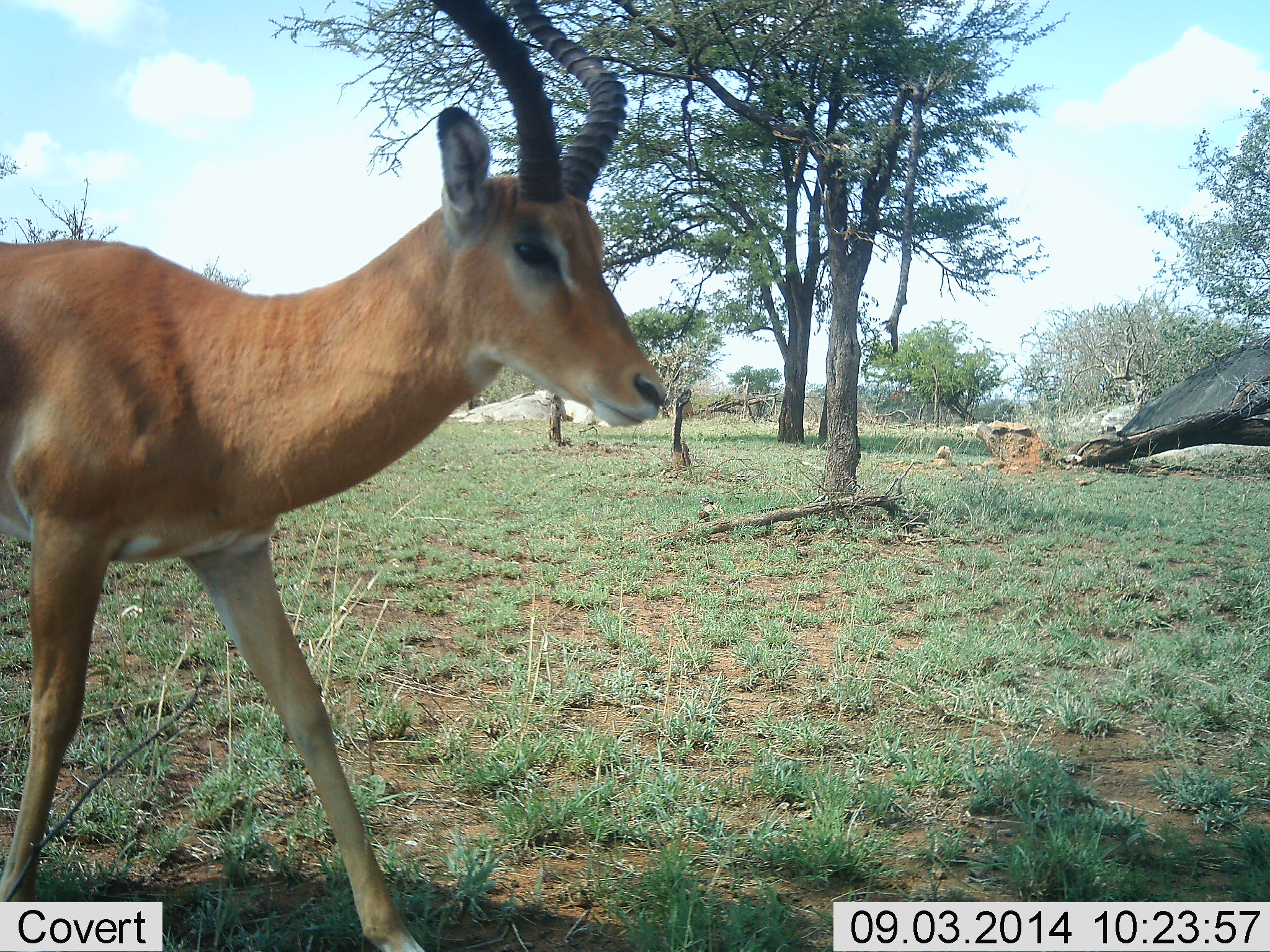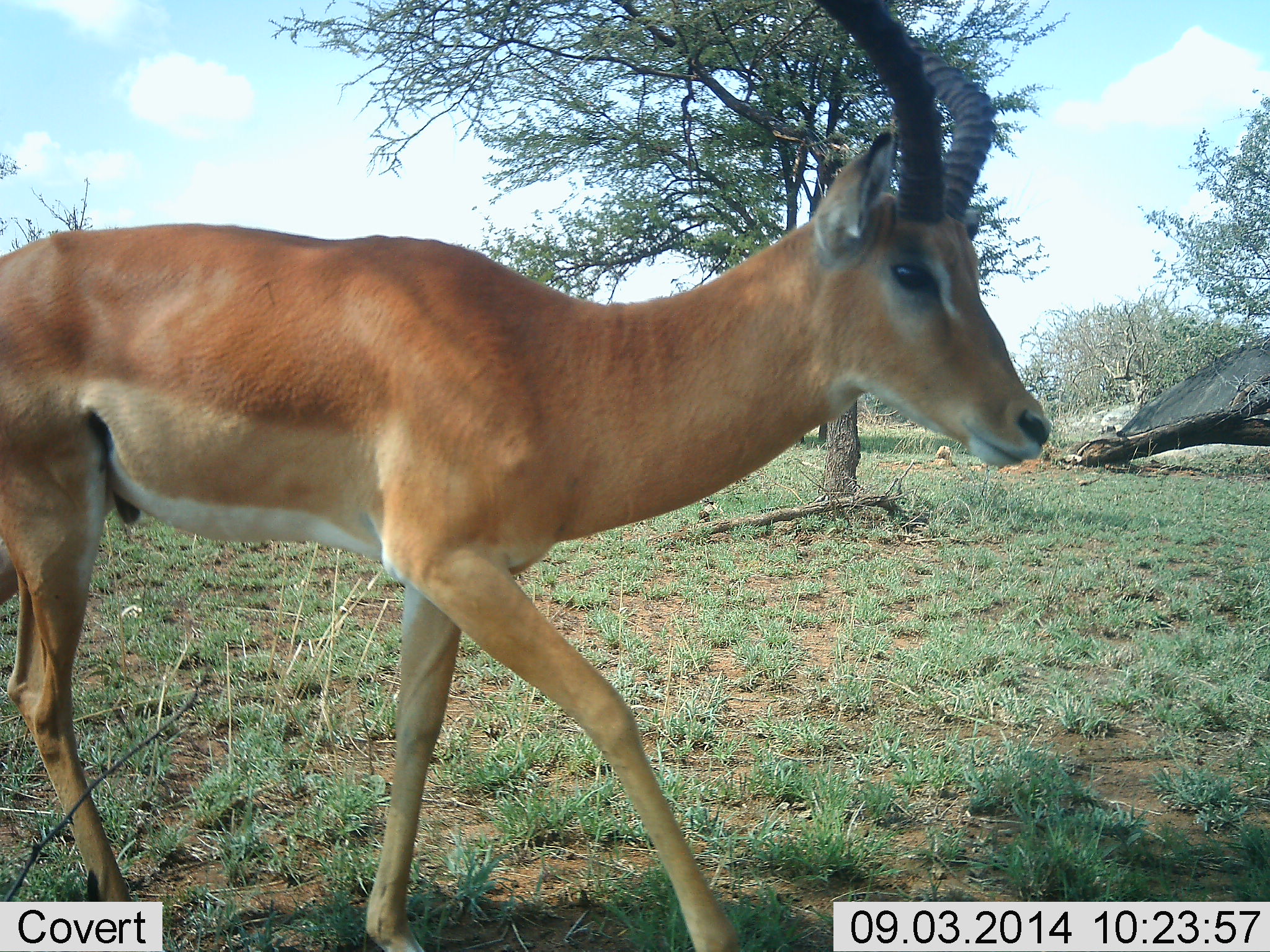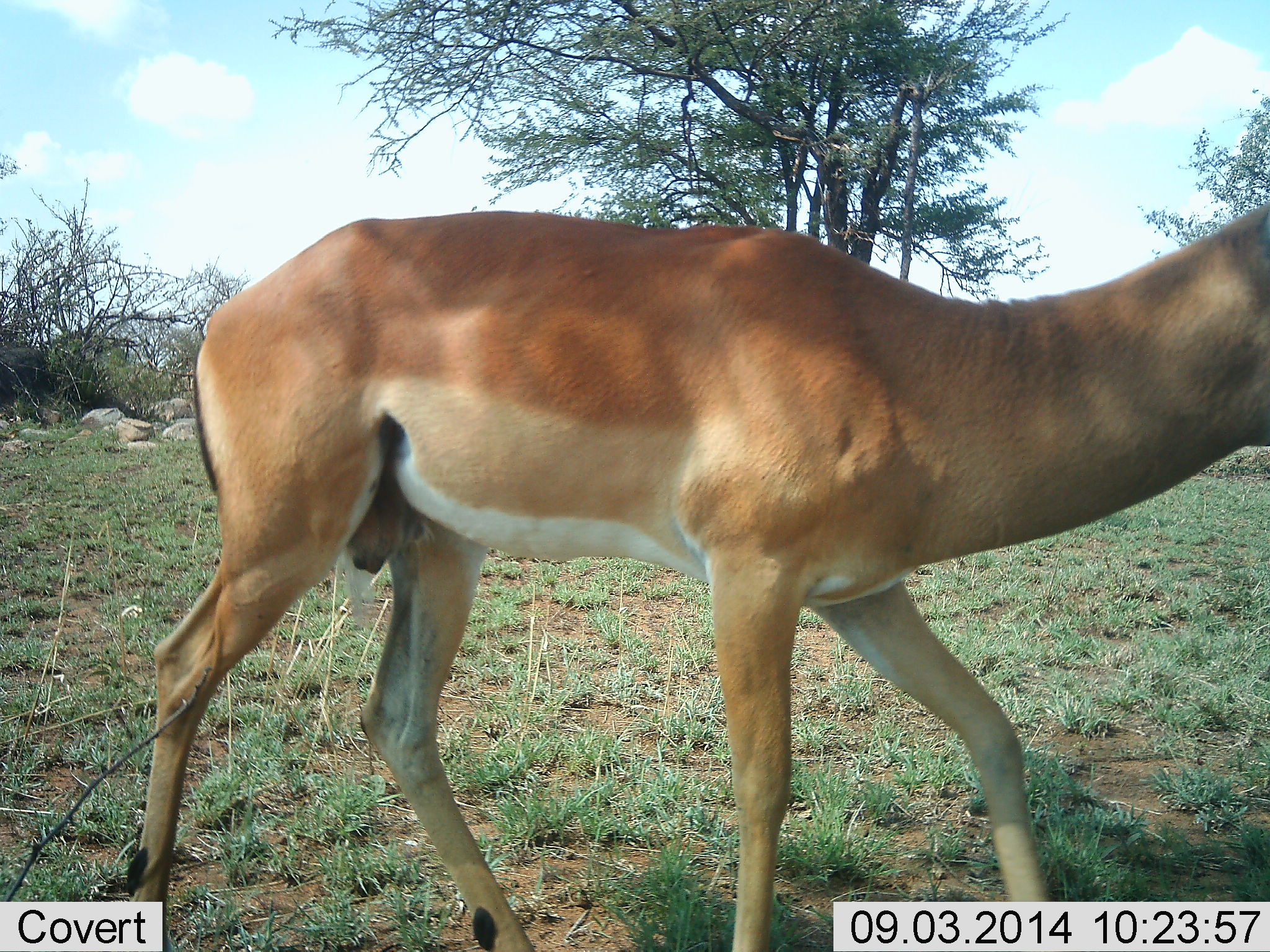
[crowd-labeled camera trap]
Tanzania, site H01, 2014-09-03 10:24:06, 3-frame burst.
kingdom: Animalia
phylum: Chordata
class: Mammalia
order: Artiodactyla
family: Bovidae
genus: Aepyceros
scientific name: Aepyceros melampus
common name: impala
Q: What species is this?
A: Impala (Aepyceros melampus).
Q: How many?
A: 1.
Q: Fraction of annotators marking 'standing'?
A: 10%.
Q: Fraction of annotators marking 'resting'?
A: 0%.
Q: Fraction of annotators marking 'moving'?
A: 100%.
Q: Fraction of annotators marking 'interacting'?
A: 0%.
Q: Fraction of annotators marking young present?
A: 0%.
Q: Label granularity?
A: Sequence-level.